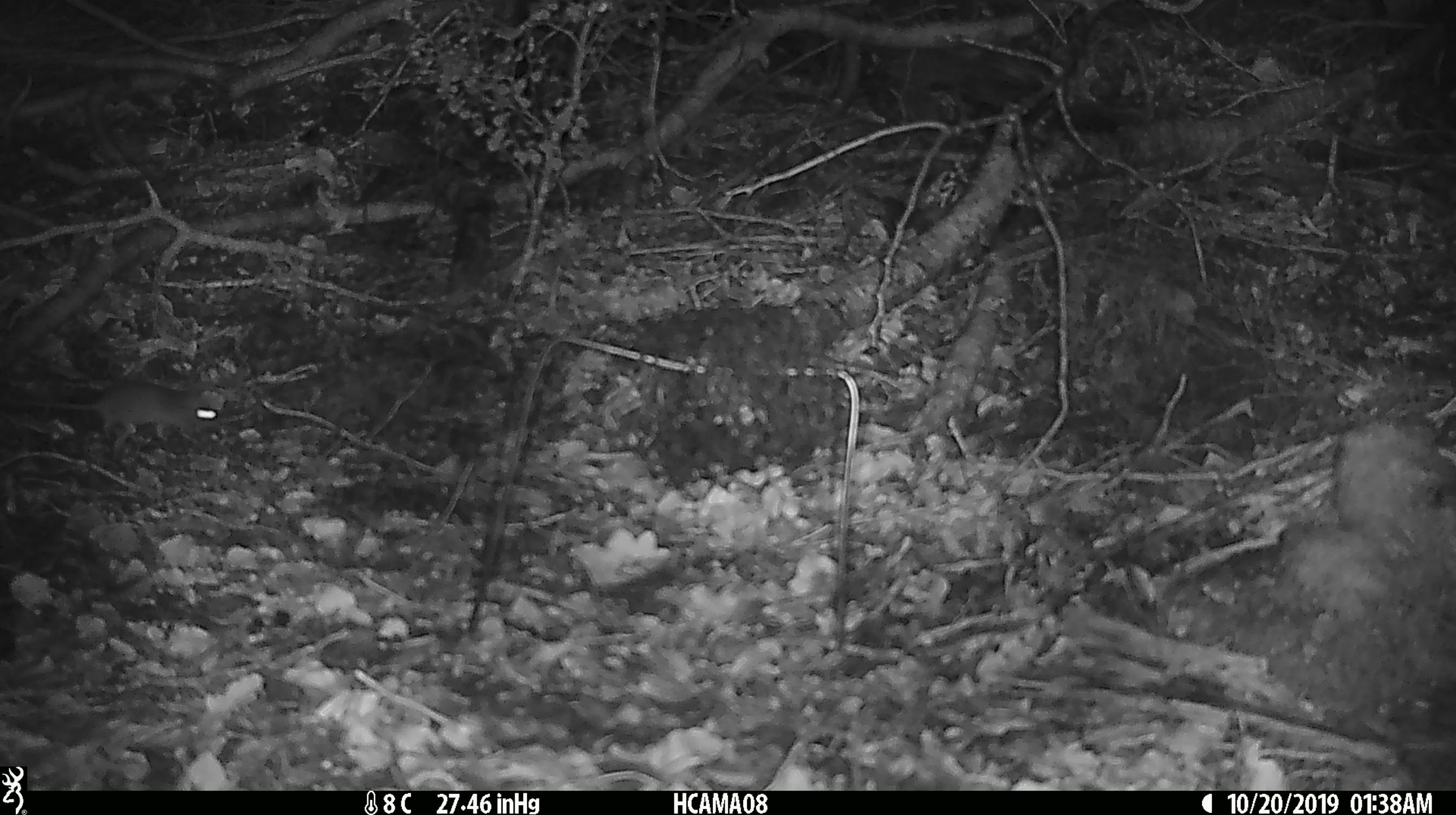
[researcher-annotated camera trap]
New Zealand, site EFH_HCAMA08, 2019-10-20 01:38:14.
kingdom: Animalia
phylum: Chordata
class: Mammalia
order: Rodentia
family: Muridae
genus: Mus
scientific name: Mus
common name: mouse